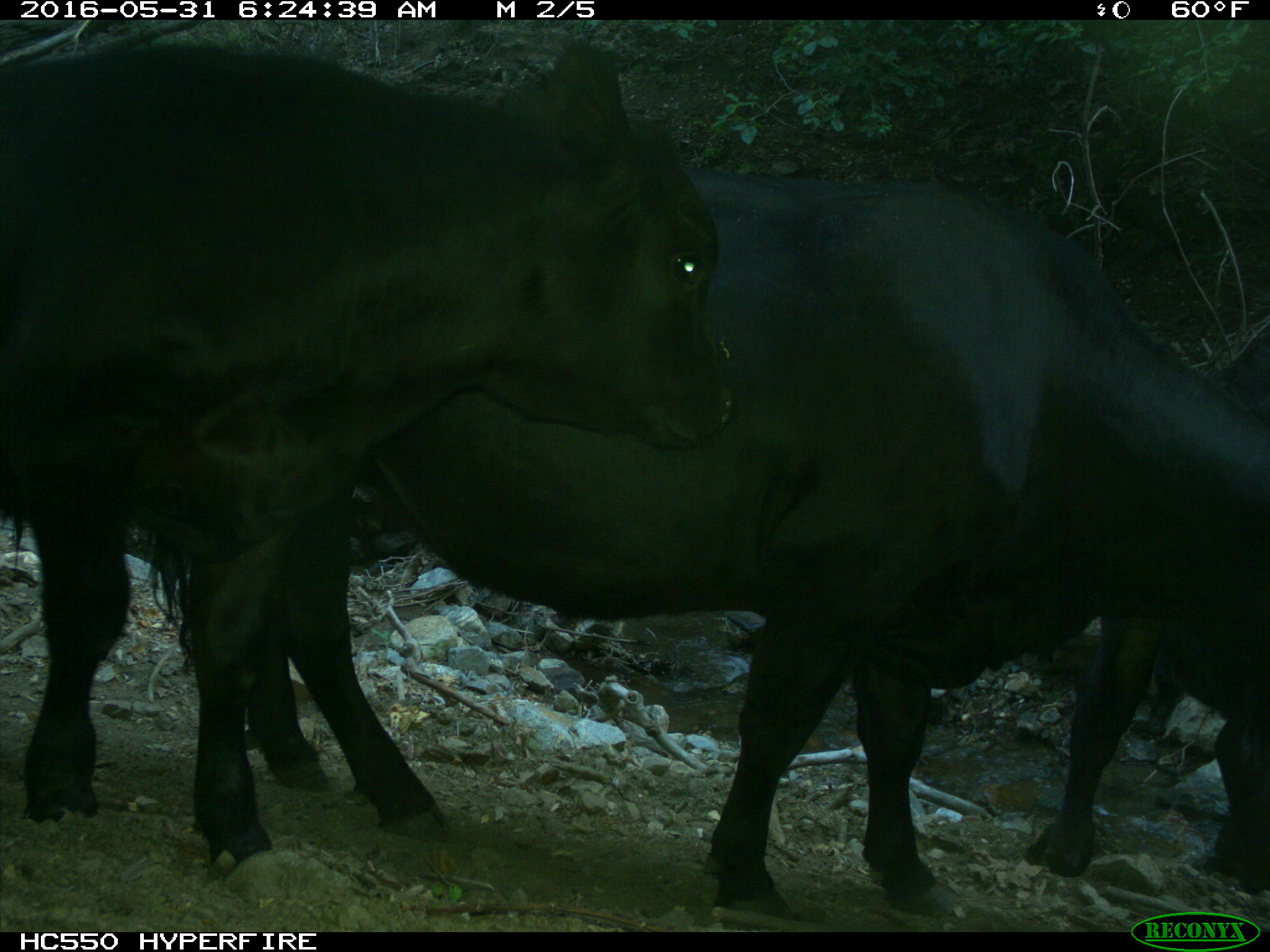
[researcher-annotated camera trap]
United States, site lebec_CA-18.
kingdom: Animalia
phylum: Chordata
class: Mammalia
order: Artiodactyla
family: Bovidae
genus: Bos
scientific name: Bos taurus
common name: domestic cow